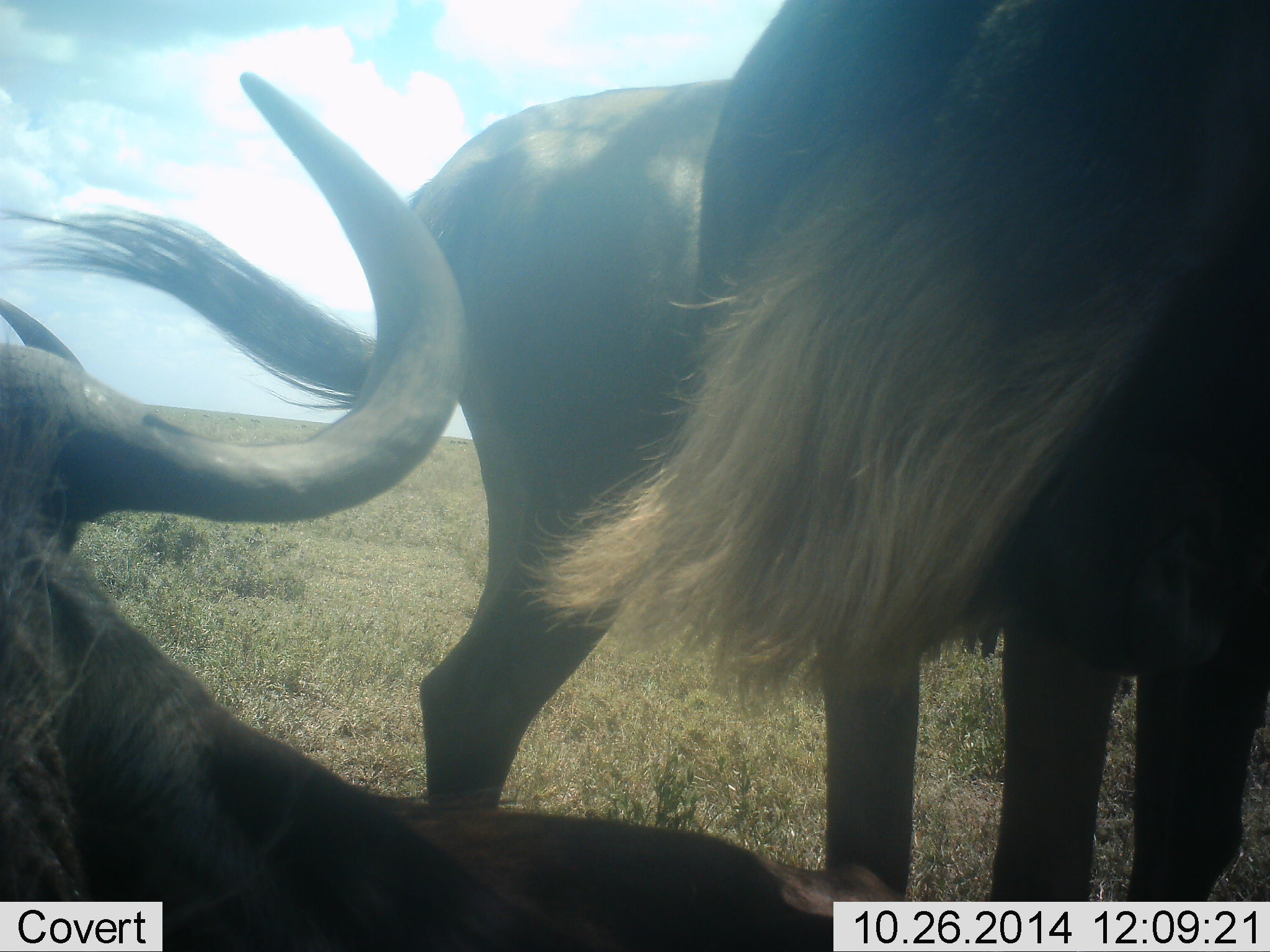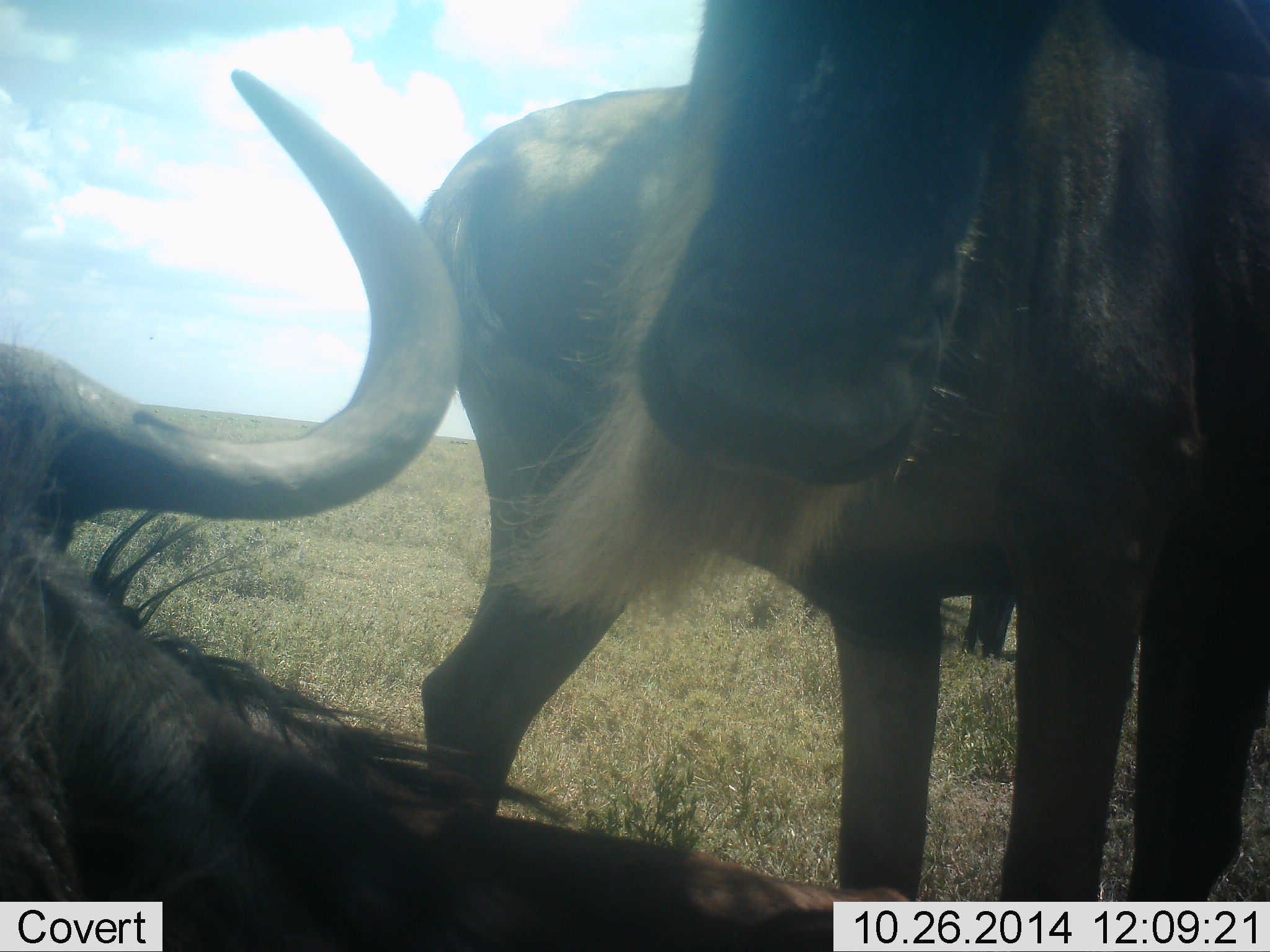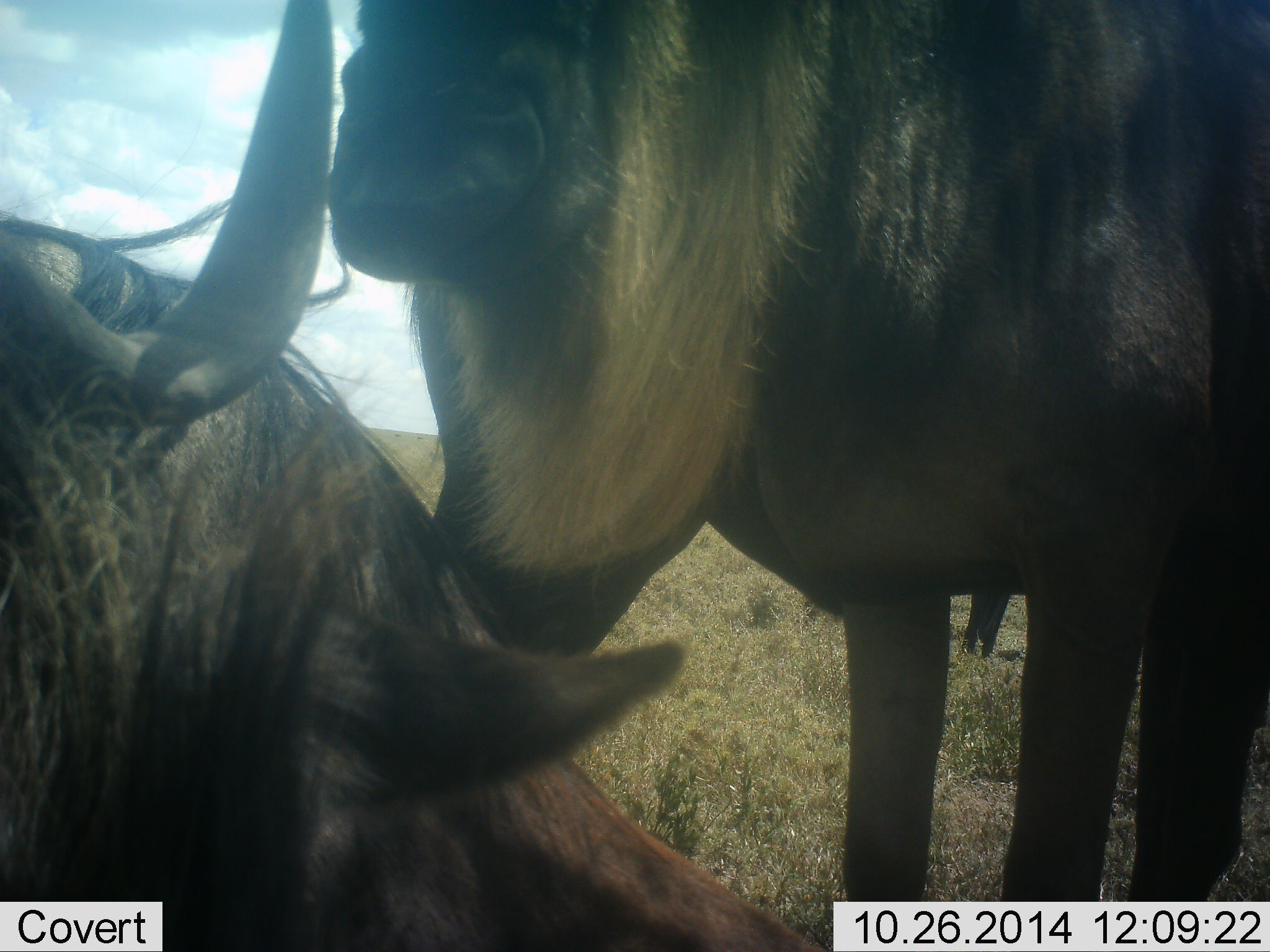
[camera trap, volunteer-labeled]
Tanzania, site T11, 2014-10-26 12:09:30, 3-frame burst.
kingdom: Animalia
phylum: Chordata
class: Mammalia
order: Artiodactyla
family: Bovidae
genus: Connochaetes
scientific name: Connochaetes taurinus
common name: blue wildebeest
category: wildebeest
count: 3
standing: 50%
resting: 100%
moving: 10%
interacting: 10%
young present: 0%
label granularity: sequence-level